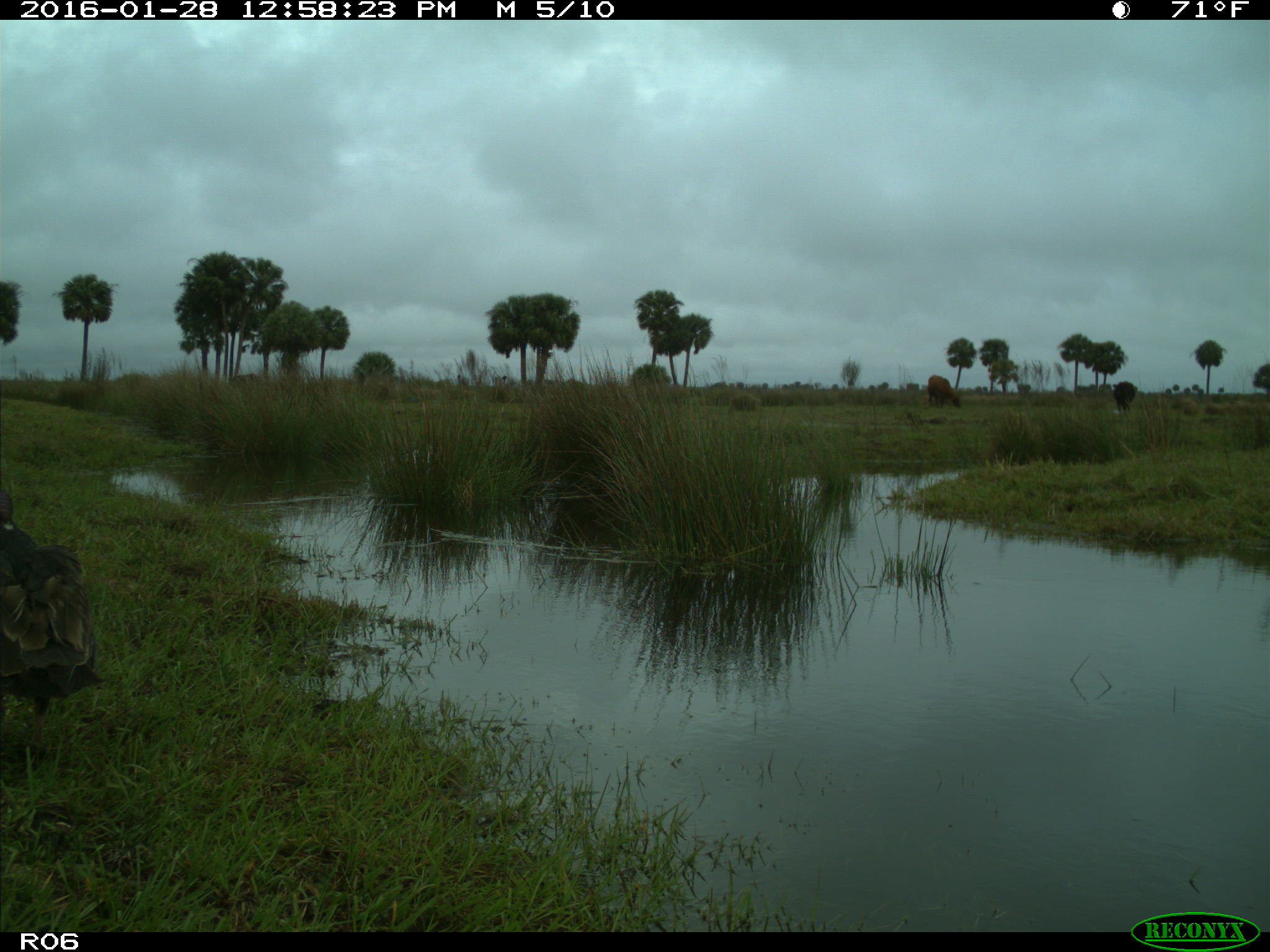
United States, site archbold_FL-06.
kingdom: Animalia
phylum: Chordata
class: Aves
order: Accipitriformes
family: Accipitridae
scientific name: Accipitridae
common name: acciptirids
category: unidentified accipitrid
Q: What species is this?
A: Unidentified accipitrid (acciptirids) (Accipitridae).